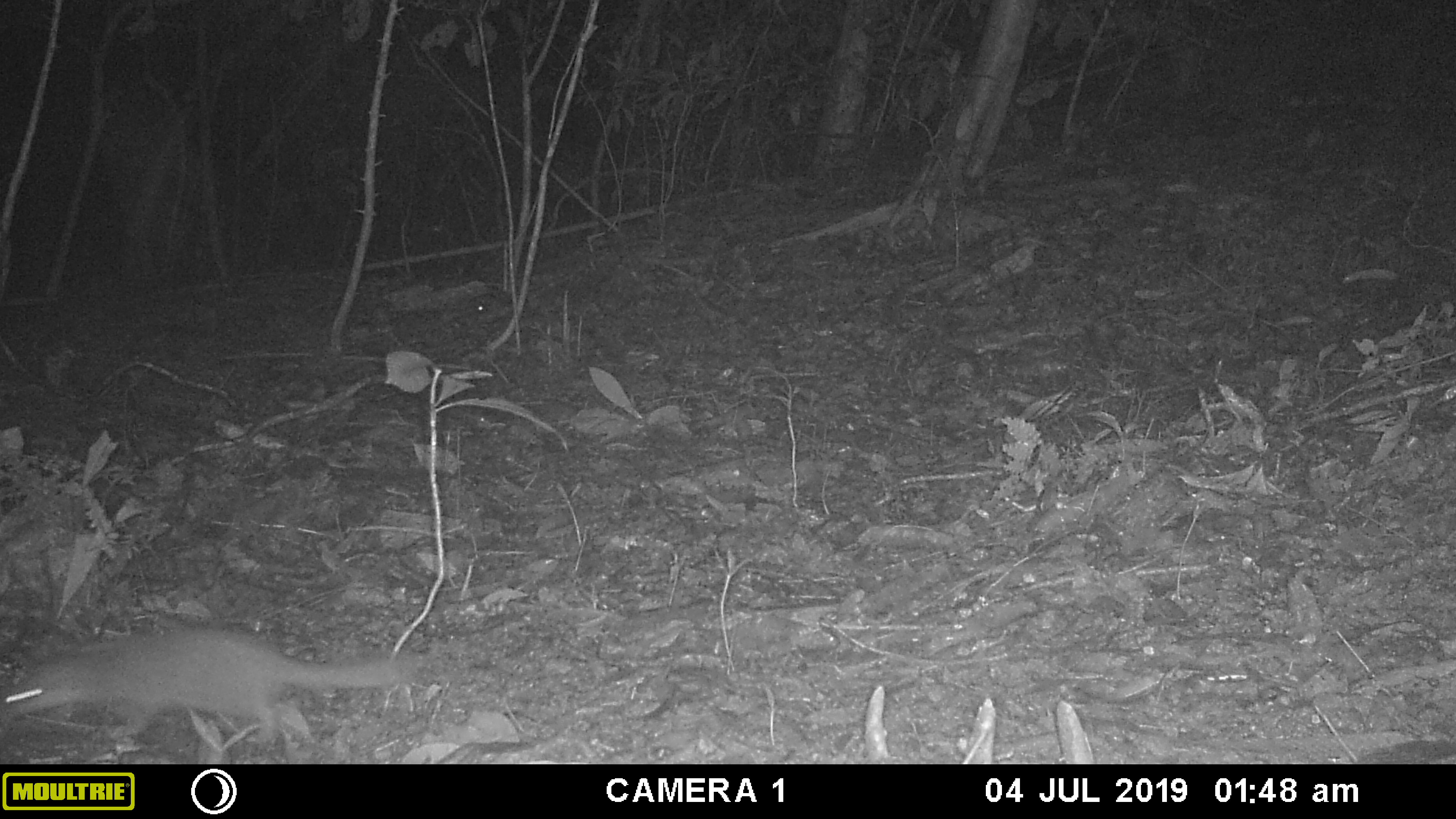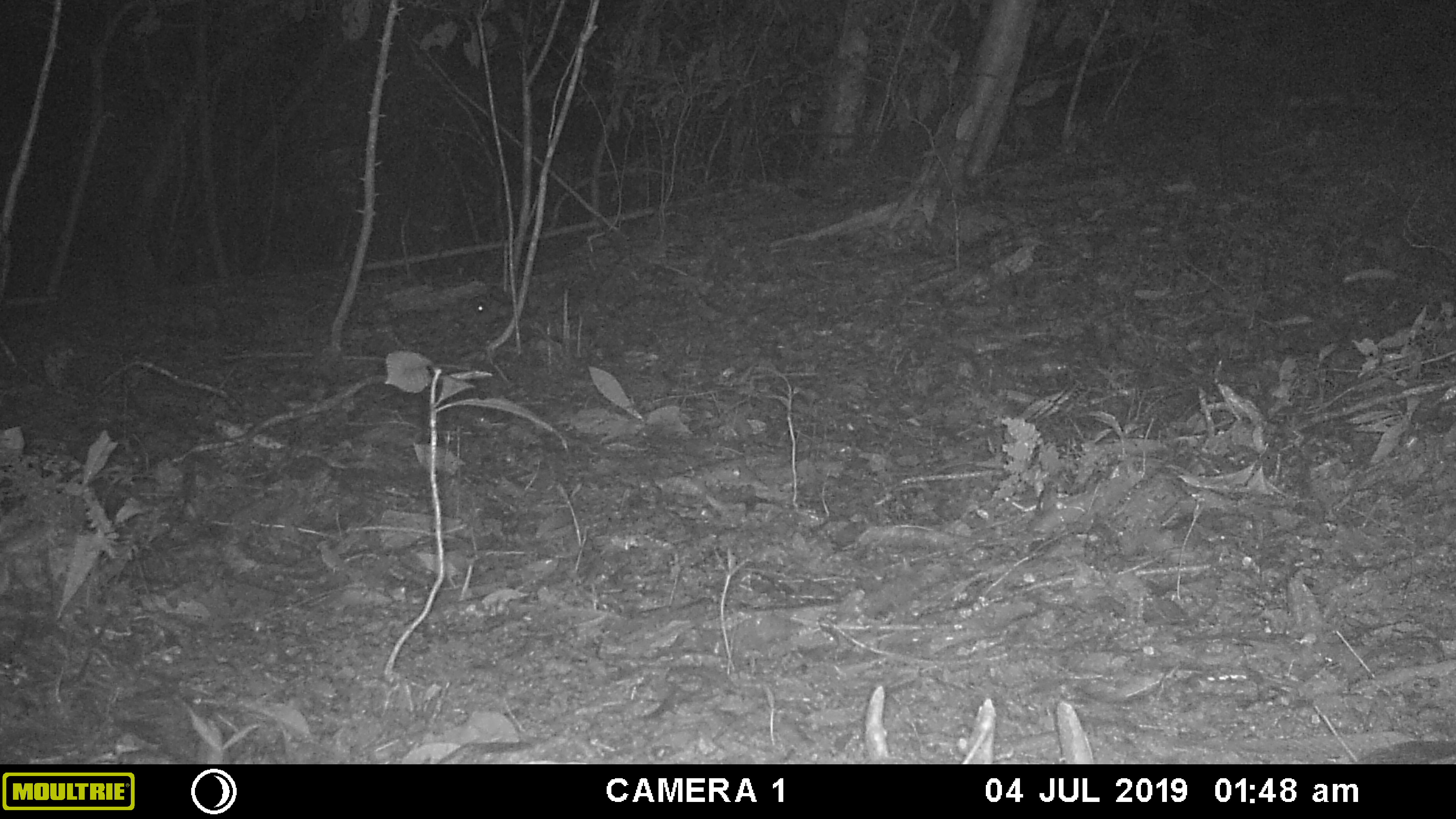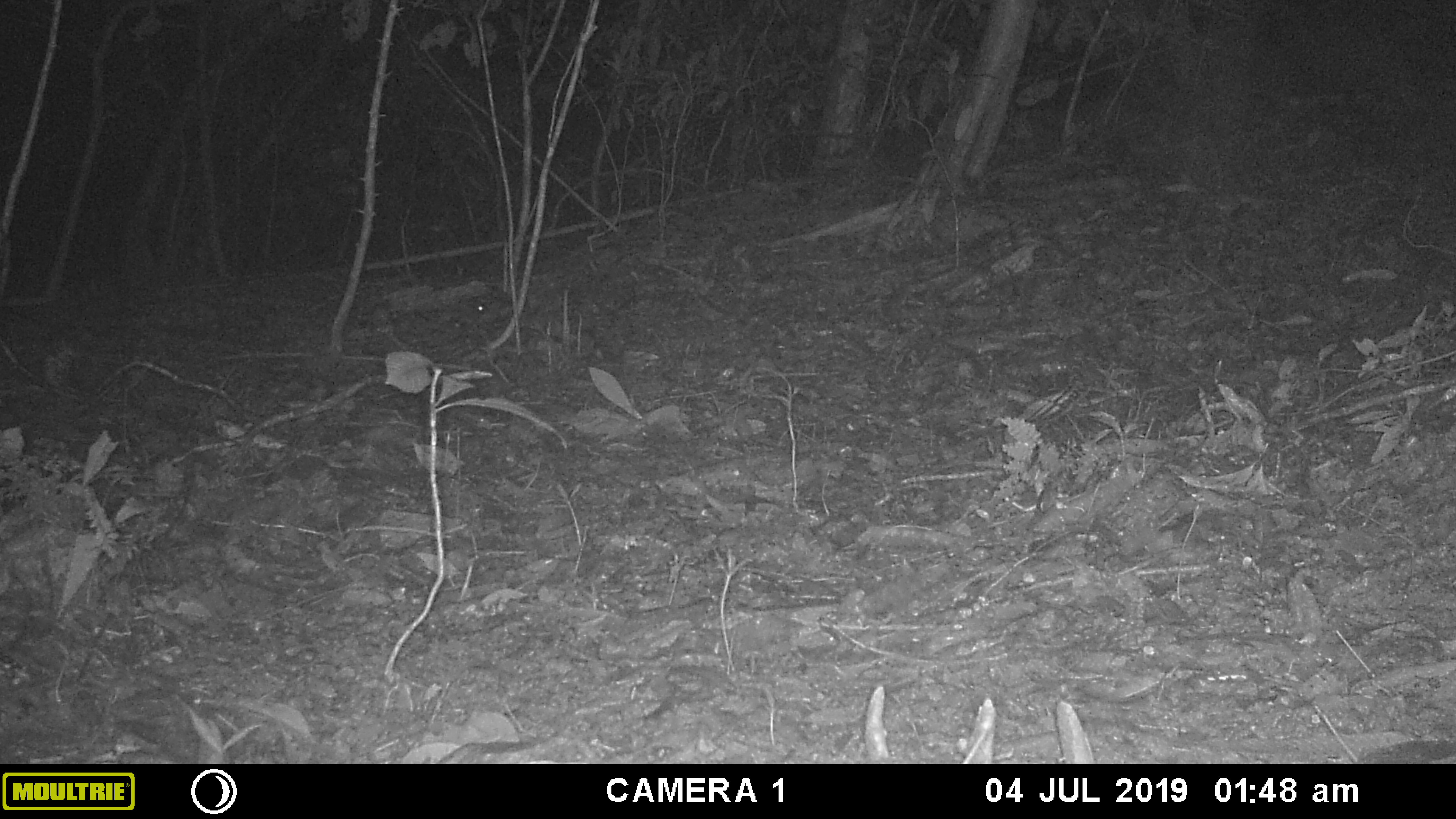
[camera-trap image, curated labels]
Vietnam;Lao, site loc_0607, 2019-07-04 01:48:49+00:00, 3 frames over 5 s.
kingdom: Animalia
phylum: Chordata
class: Mammalia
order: Carnivora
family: Mustelidae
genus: Melogale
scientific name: Melogale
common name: ferret badger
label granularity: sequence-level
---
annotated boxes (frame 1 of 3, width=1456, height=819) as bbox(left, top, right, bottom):
ferret badger: bbox(0, 624, 421, 751)